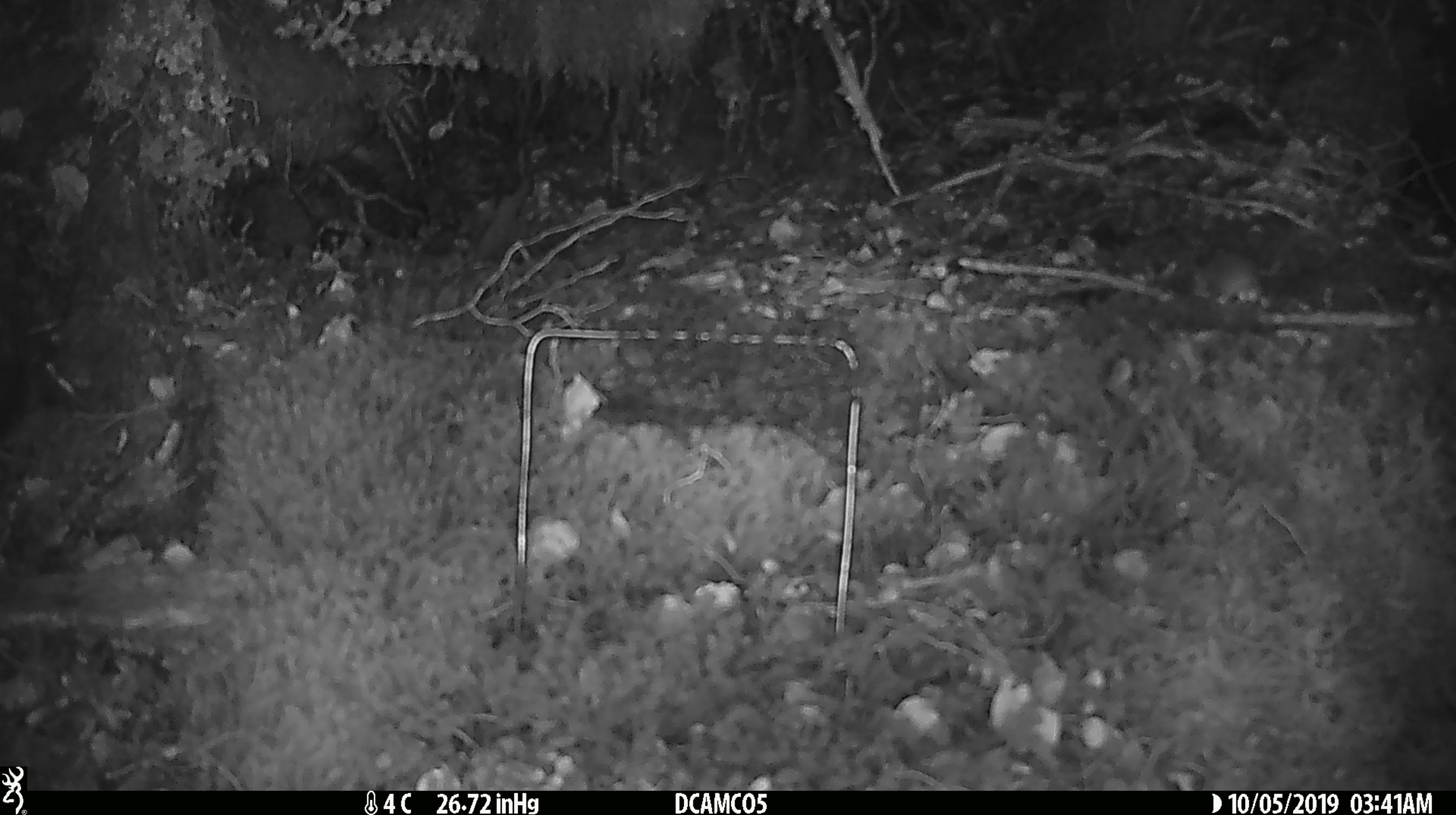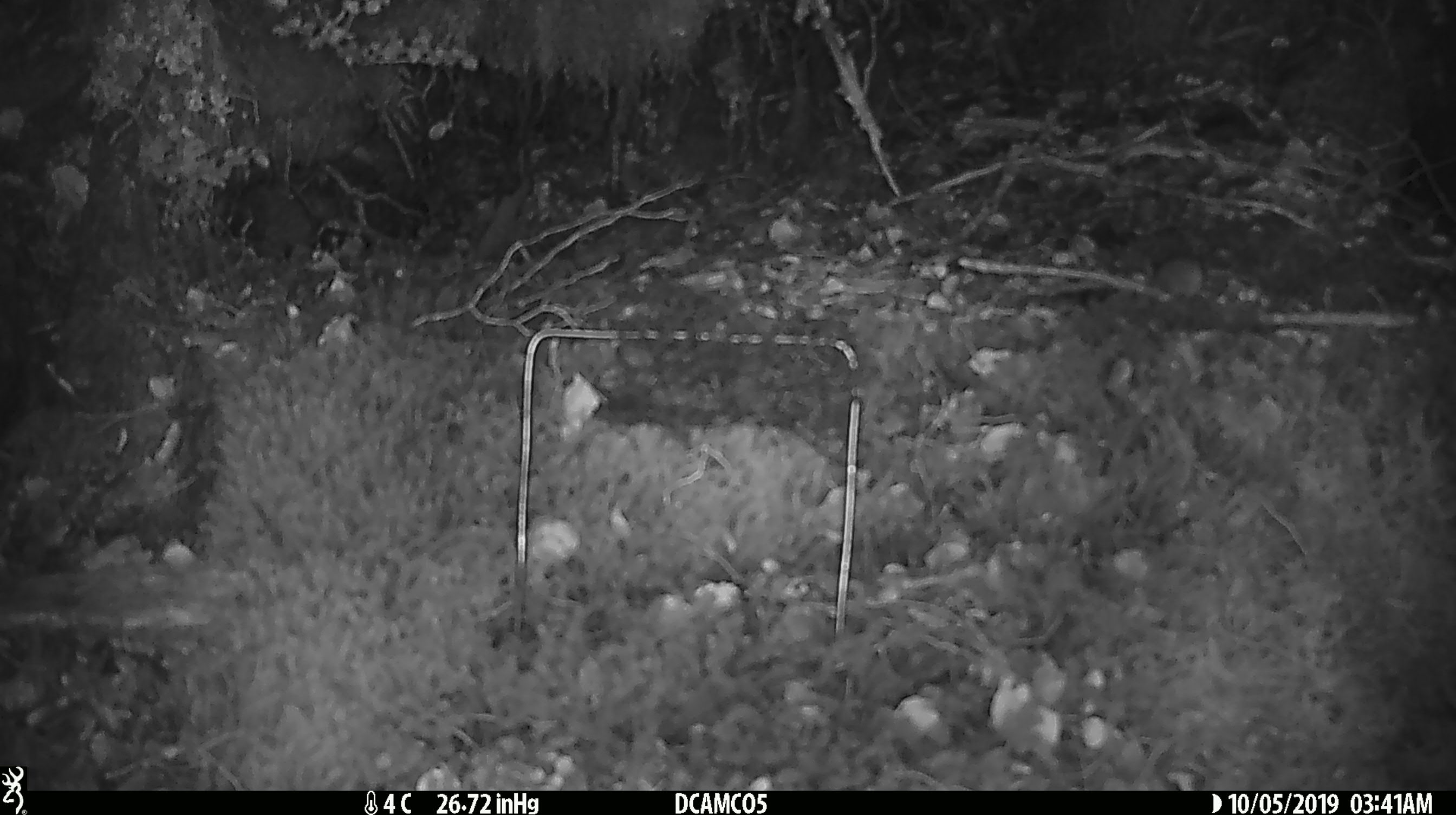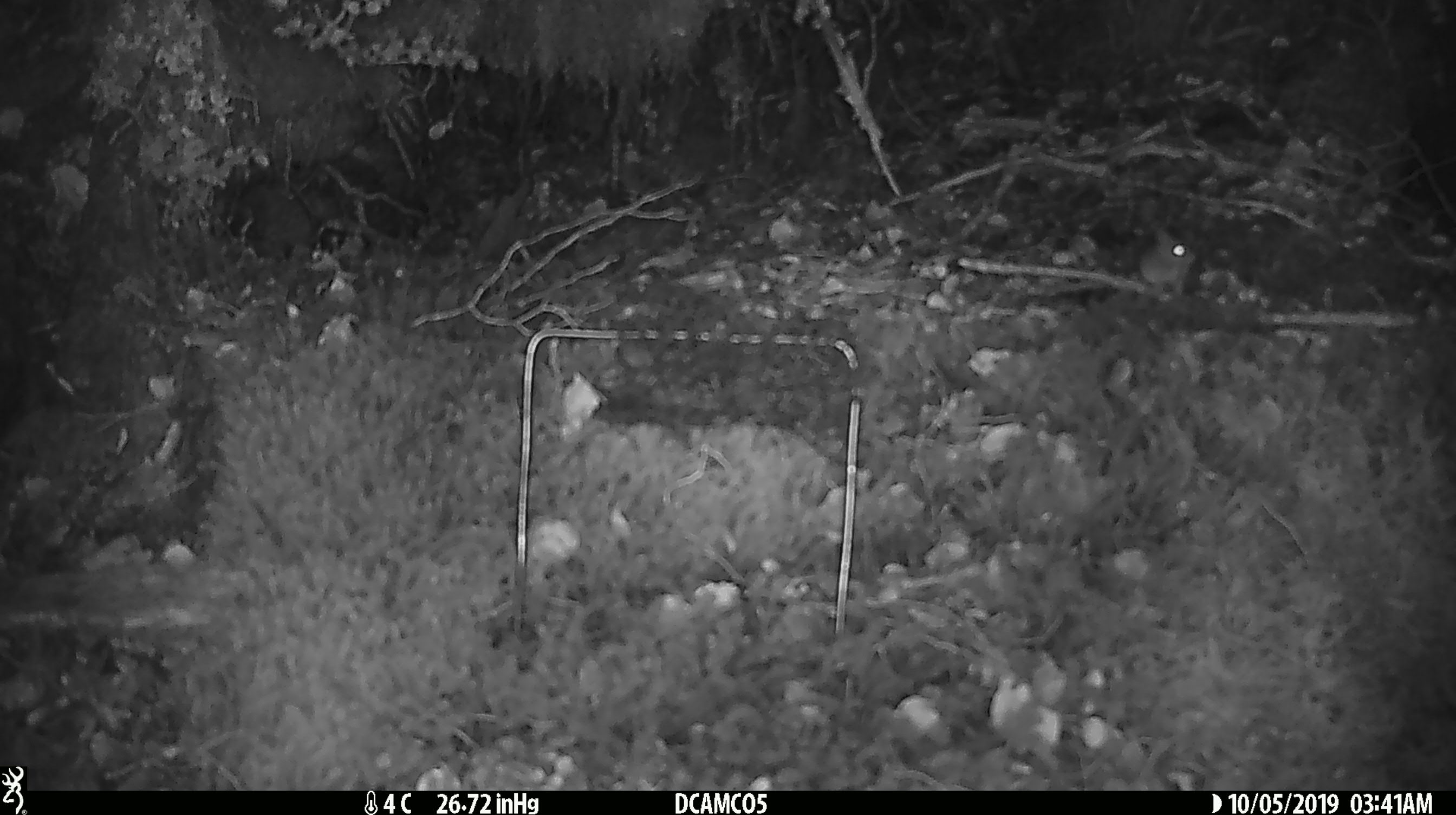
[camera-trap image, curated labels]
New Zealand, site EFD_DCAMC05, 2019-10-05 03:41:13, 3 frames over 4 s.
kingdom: Animalia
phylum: Chordata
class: Mammalia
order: Rodentia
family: Muridae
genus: Mus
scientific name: Mus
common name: mouse